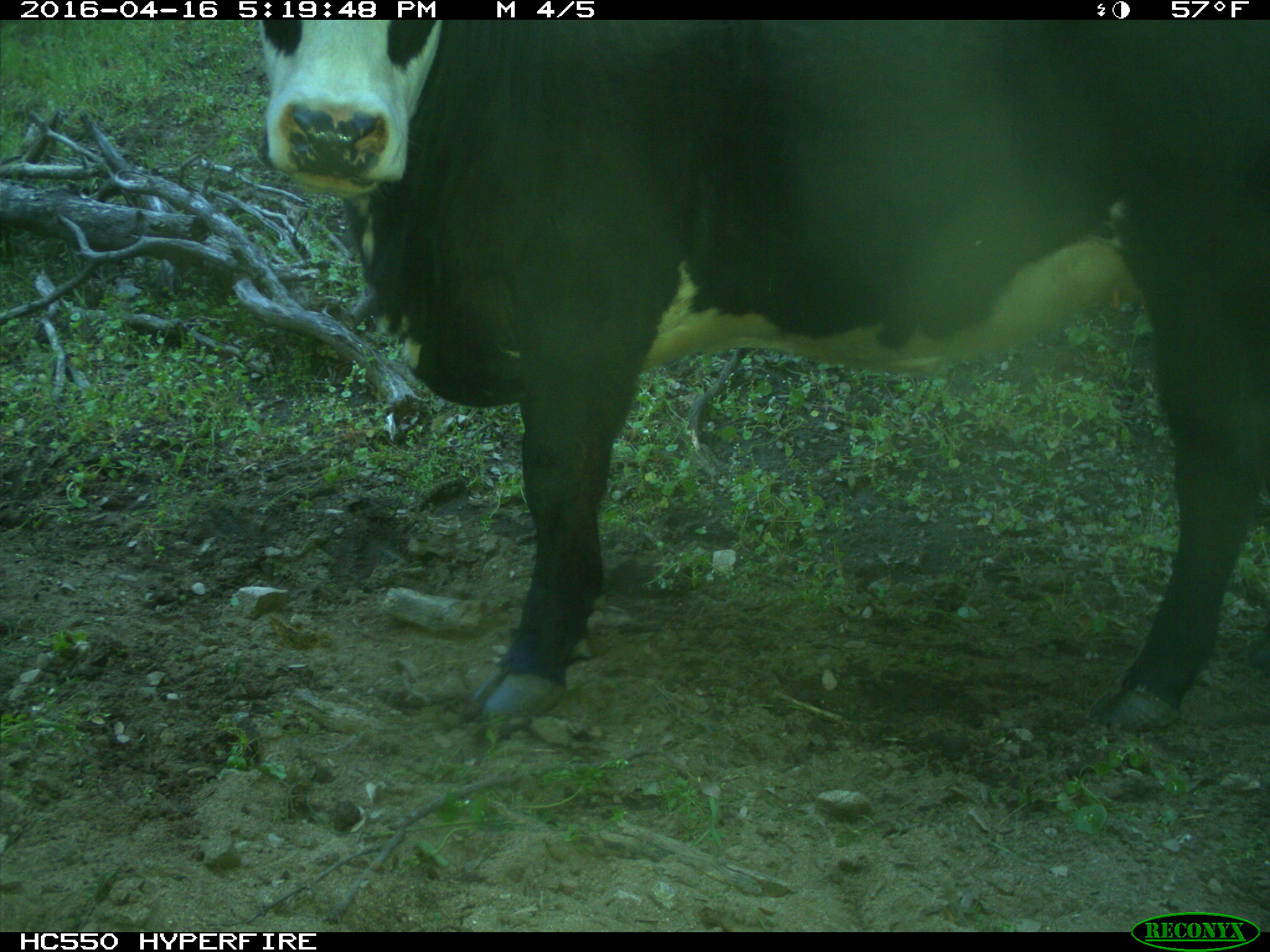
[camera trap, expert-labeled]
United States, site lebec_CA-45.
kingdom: Animalia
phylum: Chordata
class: Mammalia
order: Artiodactyla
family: Bovidae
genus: Bos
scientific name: Bos taurus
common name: domestic cow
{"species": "Bos taurus (domestic cow)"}